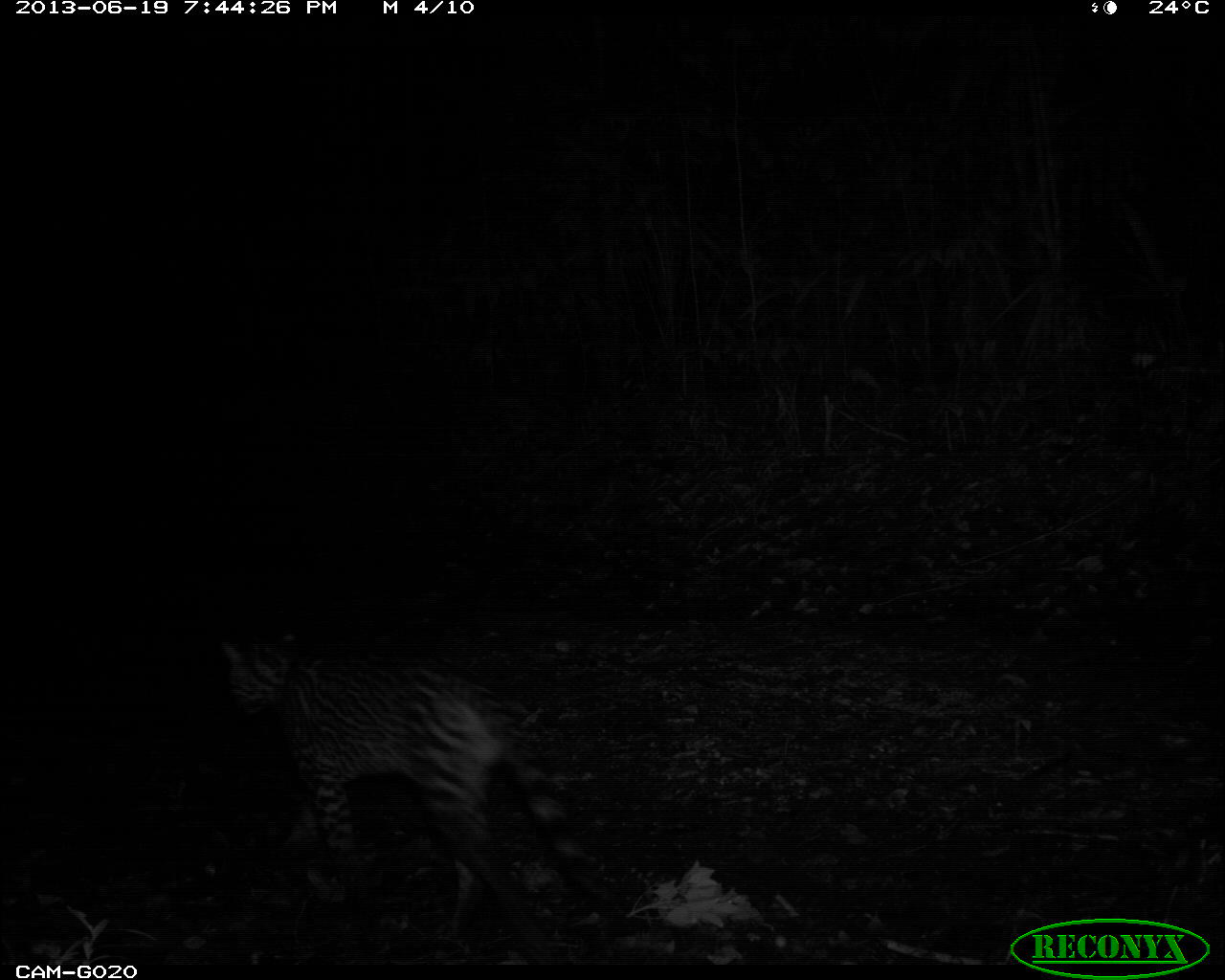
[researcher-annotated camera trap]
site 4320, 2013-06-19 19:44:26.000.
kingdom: Animalia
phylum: Chordata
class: Mammalia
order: Carnivora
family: Felidae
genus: Leopardus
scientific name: Leopardus pardalis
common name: ocelot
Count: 1.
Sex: male.